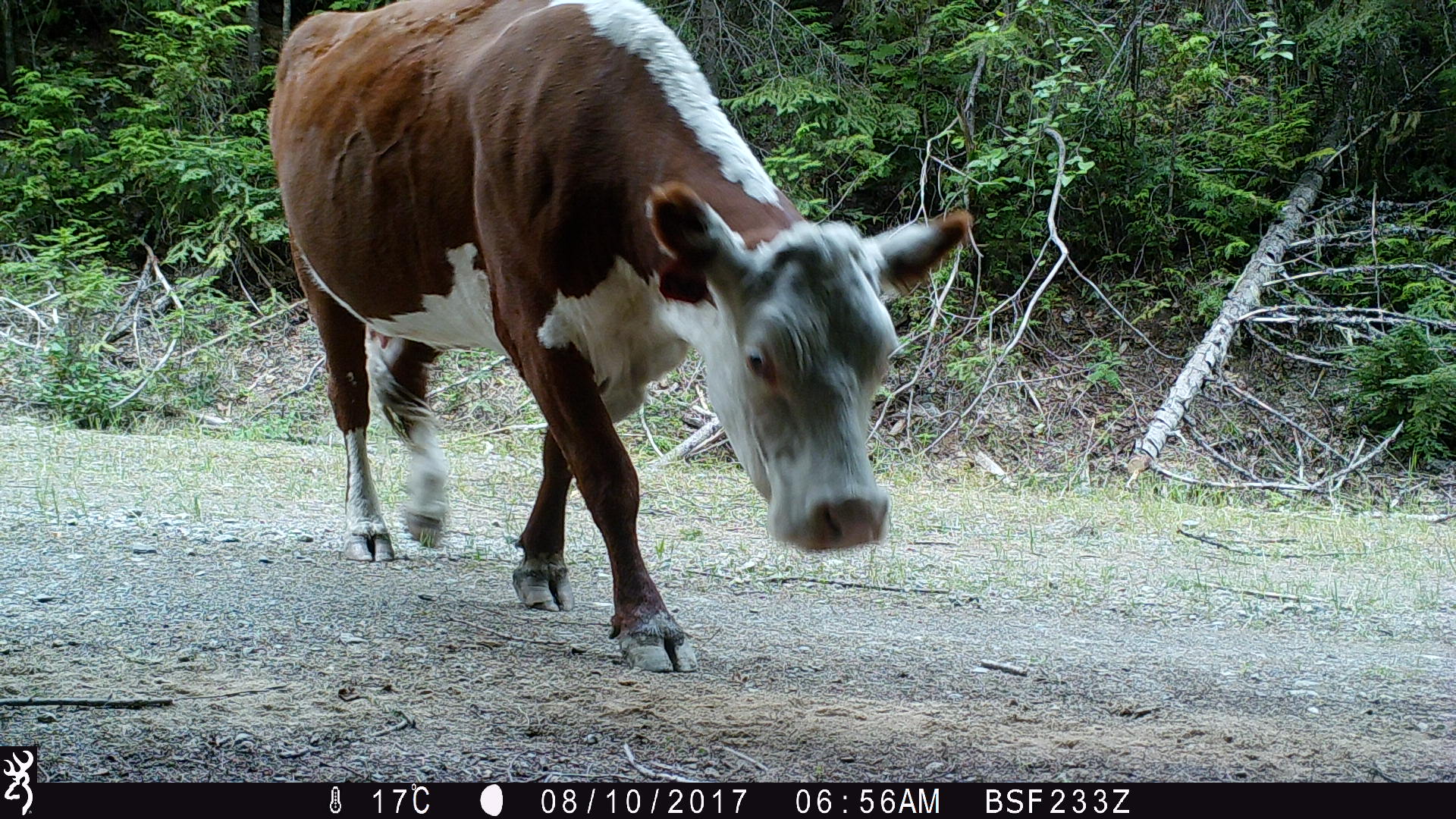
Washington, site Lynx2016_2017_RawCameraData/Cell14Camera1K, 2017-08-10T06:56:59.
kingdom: Animalia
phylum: Chordata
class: Mammalia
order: Artiodactyla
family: Bovidae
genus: Bos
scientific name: Bos taurus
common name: domestic cattle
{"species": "domestic cattle (Bos taurus)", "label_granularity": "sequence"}